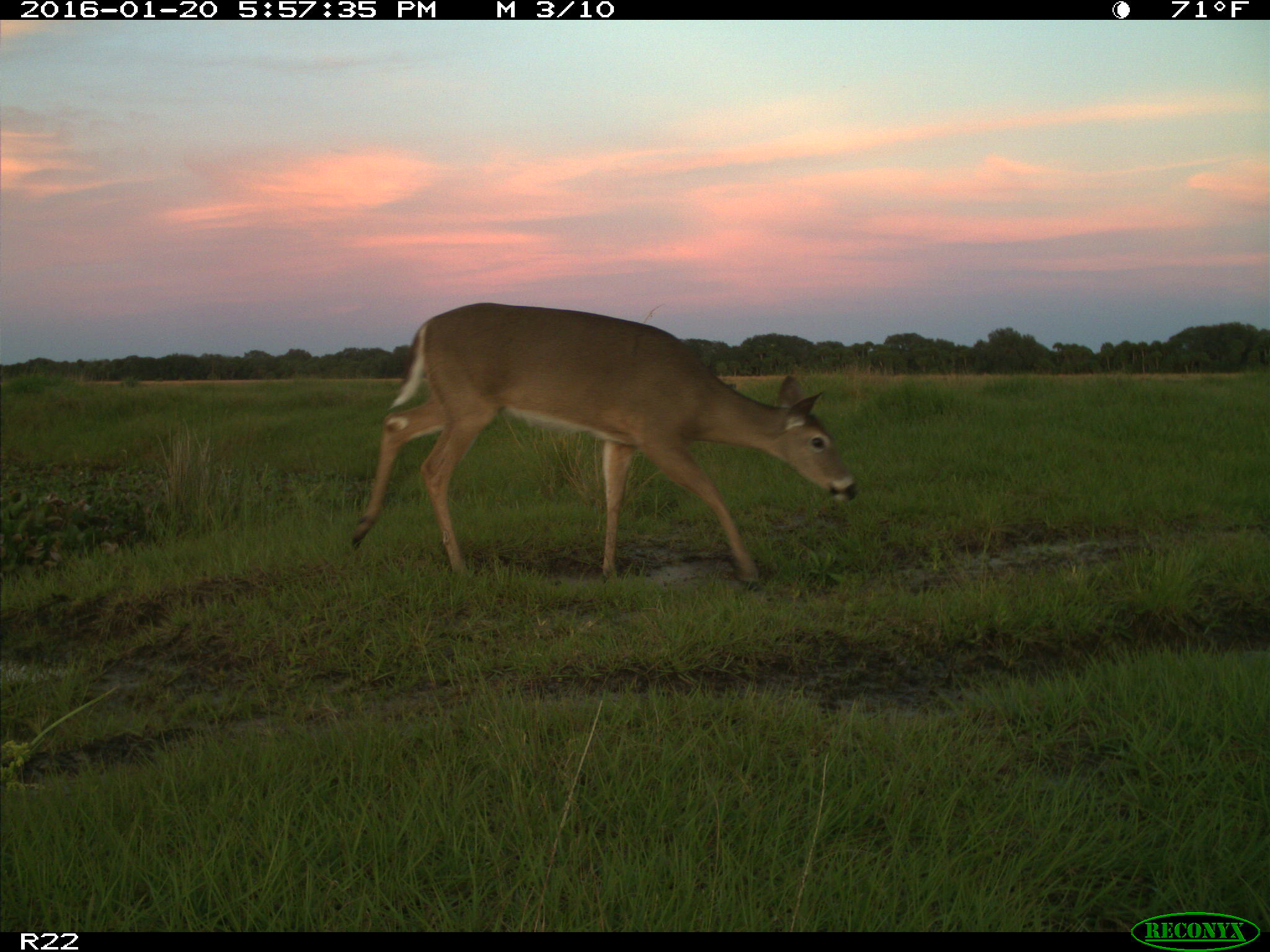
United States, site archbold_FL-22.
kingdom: Animalia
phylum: Chordata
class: Mammalia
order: Artiodactyla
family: Cervidae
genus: Odocoileus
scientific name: Odocoileus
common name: deer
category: unidentified deer